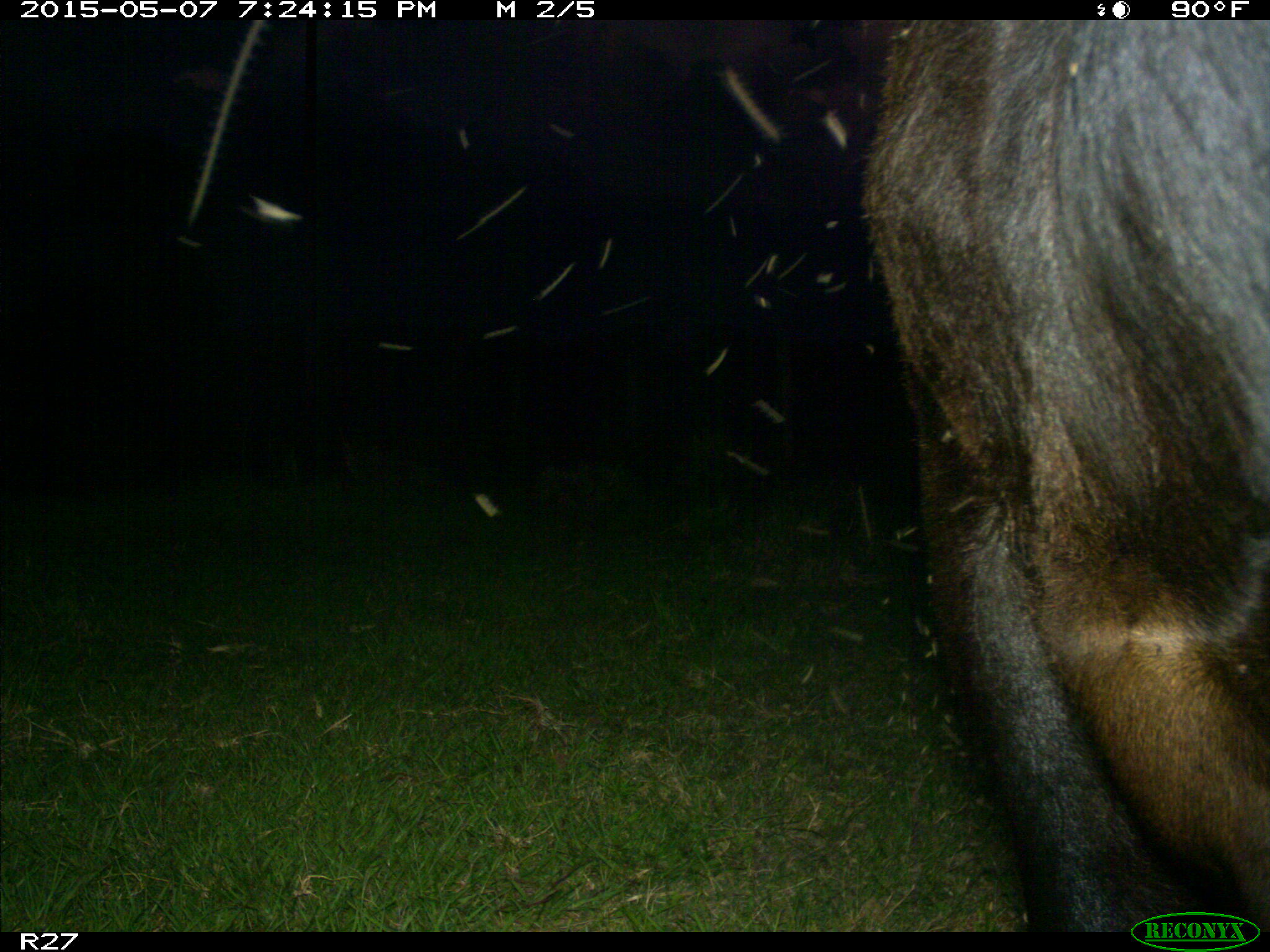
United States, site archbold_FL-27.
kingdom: Animalia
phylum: Chordata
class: Mammalia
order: Artiodactyla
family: Bovidae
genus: Bos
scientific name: Bos taurus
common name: domestic cow